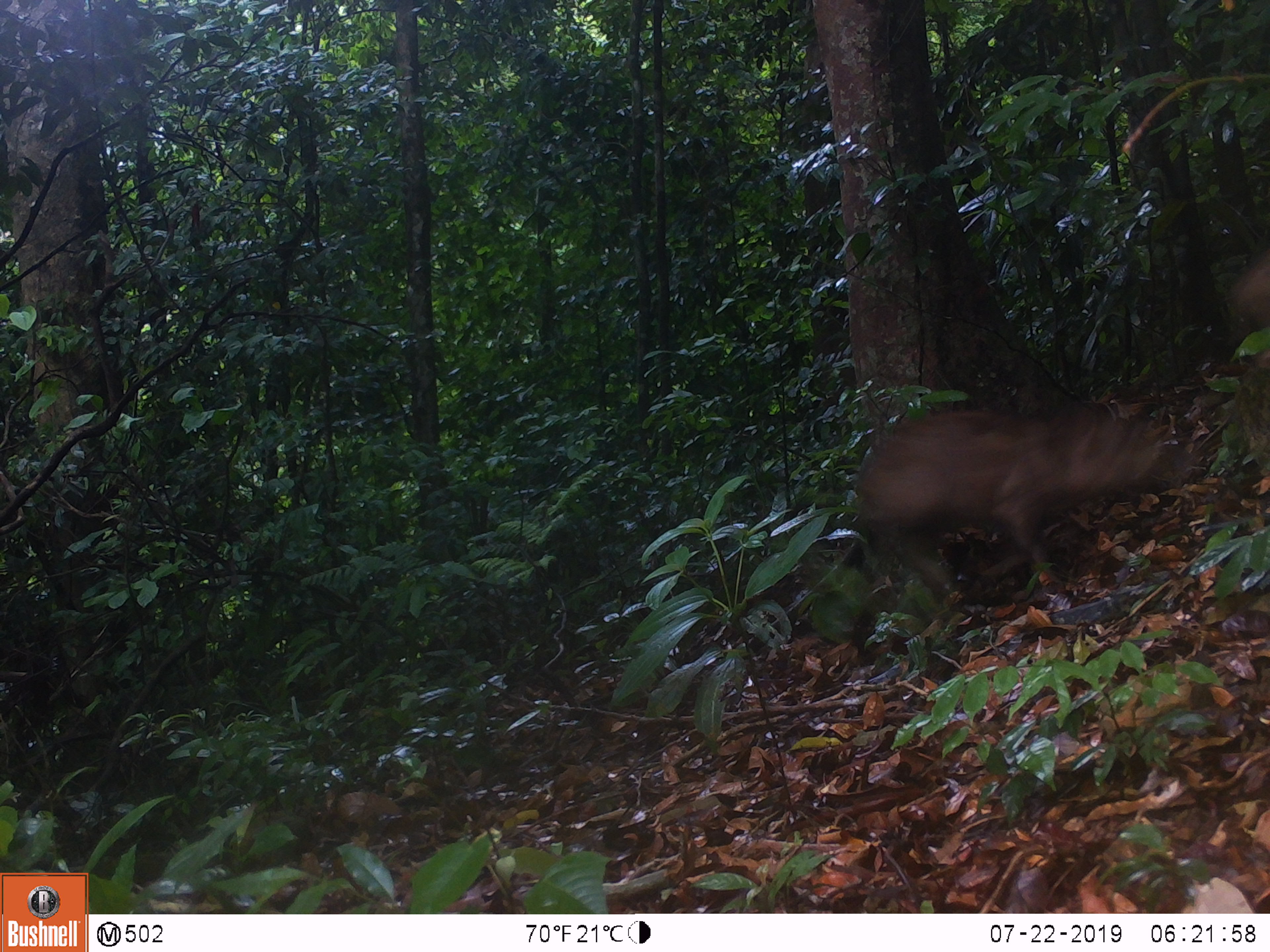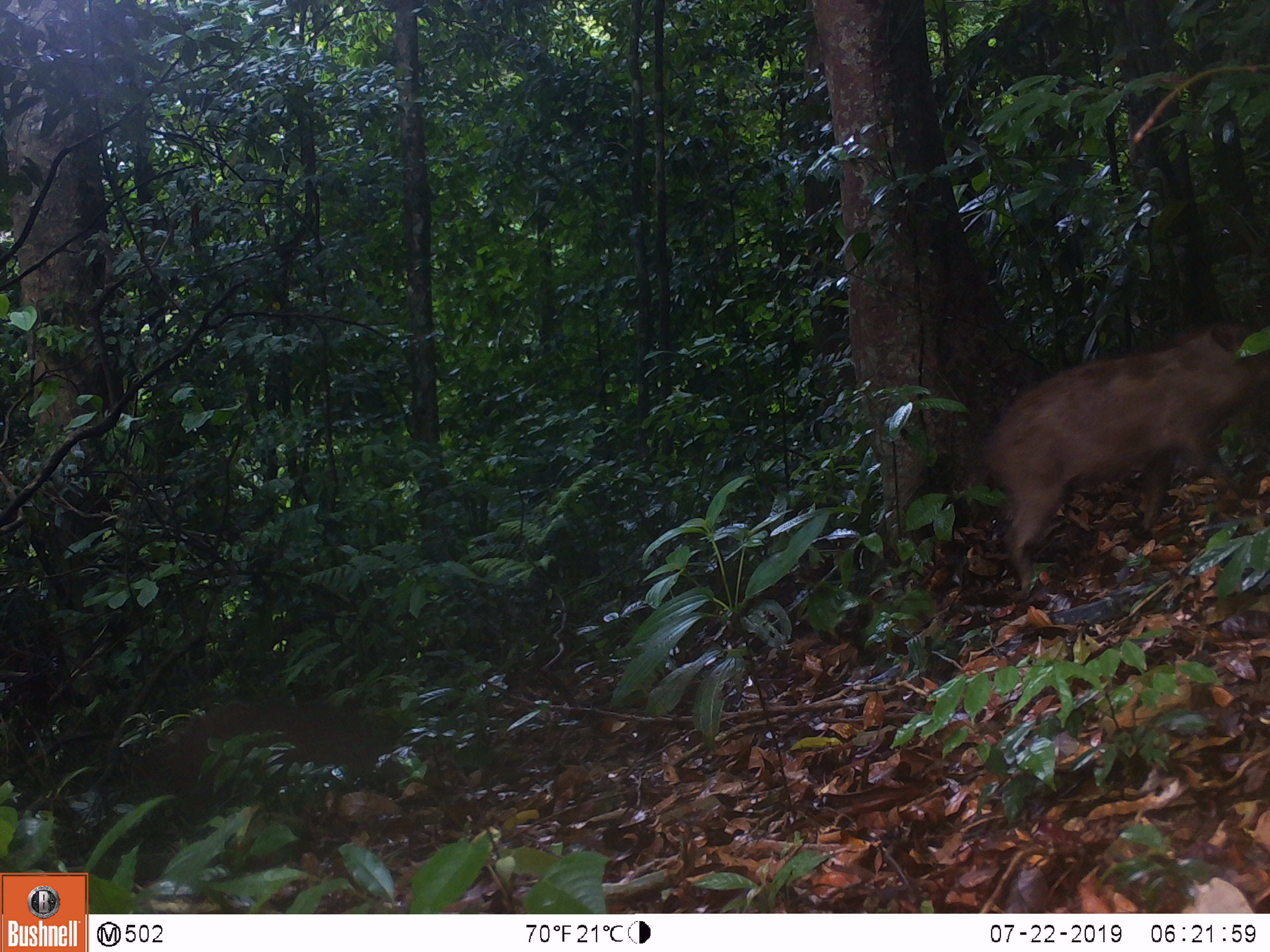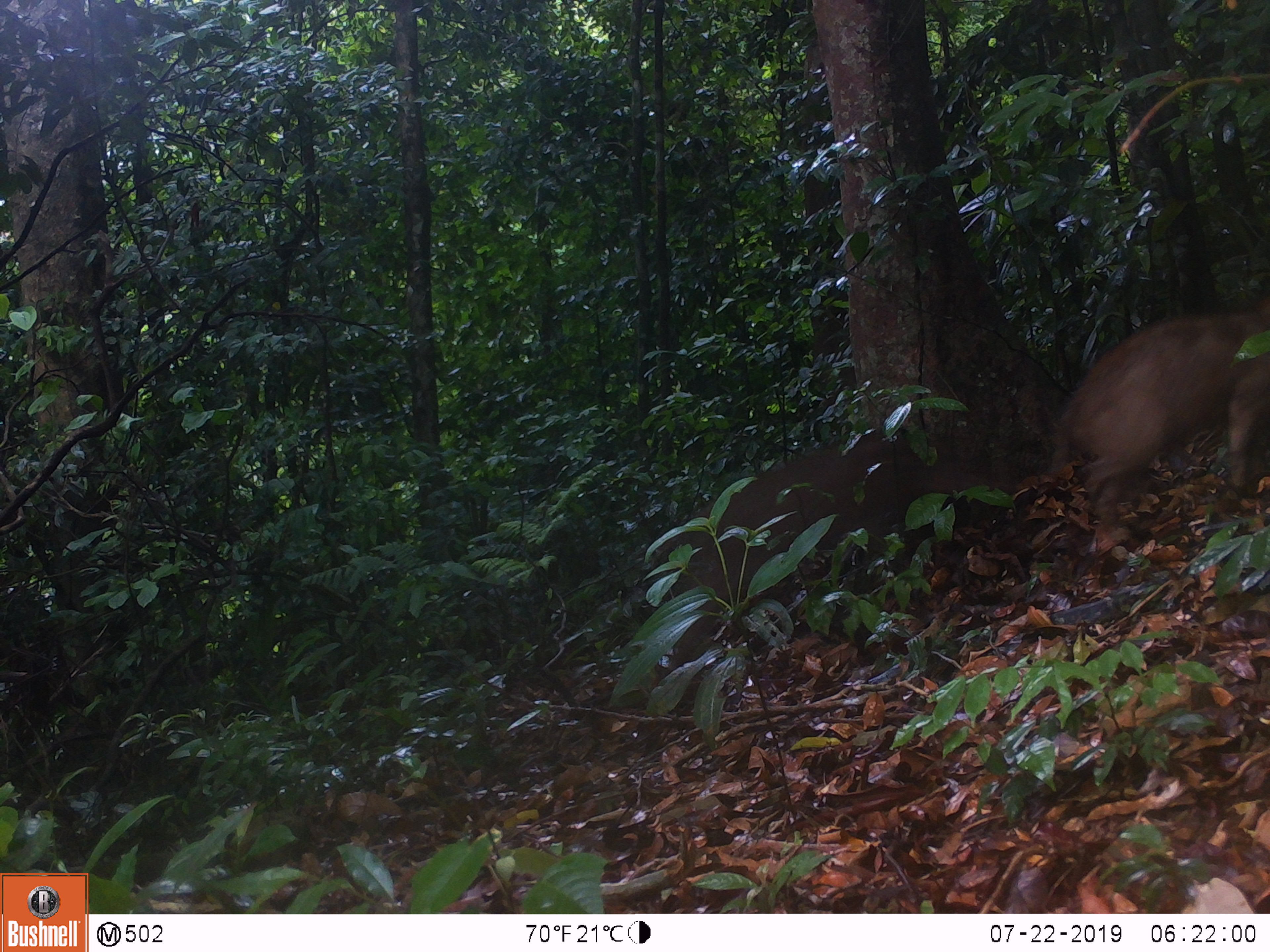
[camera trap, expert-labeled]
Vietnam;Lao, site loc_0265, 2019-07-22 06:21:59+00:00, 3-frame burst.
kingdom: Animalia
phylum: Chordata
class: Mammalia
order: Artiodactyla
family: Suidae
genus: Sus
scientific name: Sus scrofa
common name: eurasian wild pig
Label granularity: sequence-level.